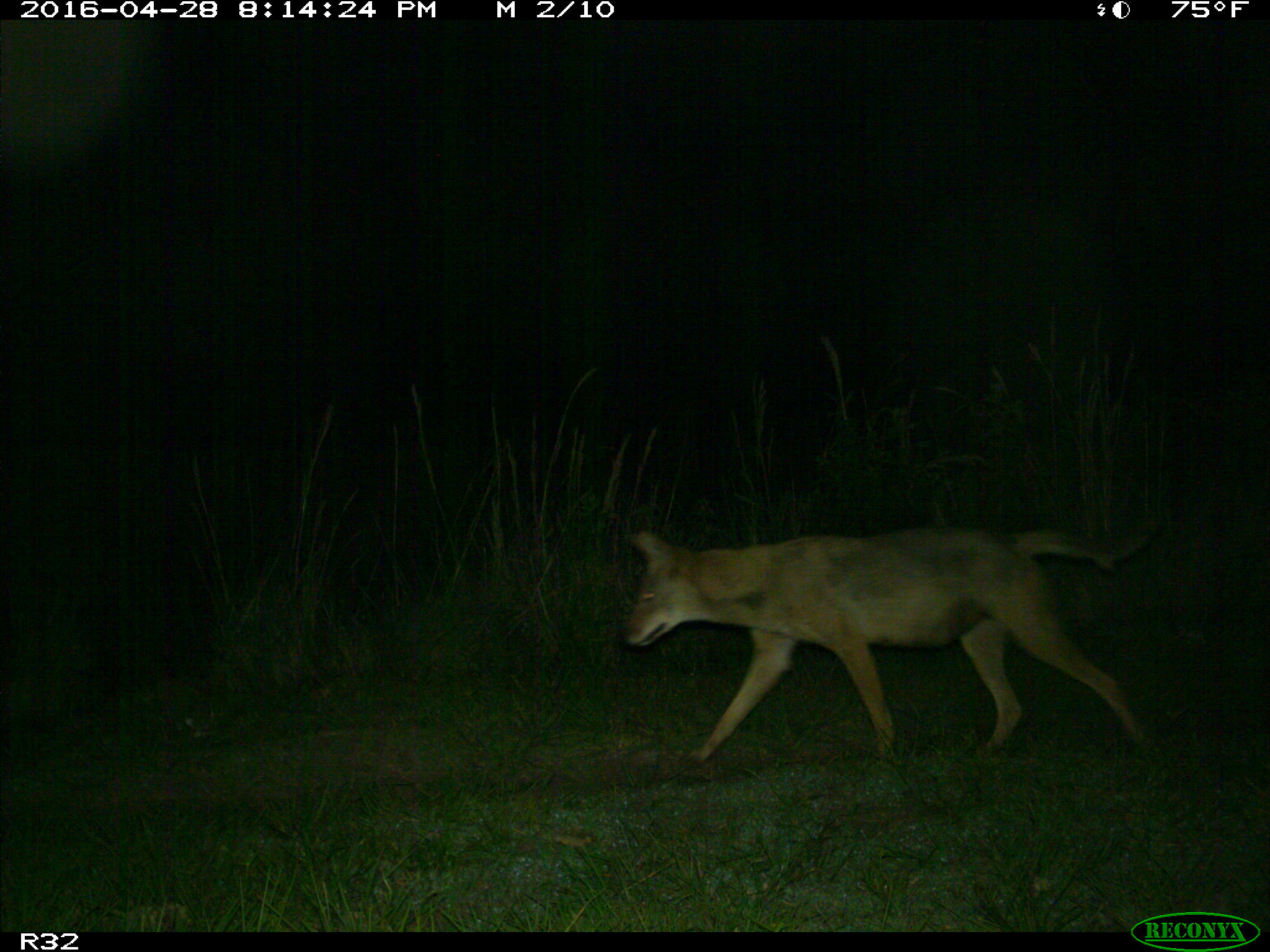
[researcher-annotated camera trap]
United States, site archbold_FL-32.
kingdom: Animalia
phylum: Chordata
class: Mammalia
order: Carnivora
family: Canidae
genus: Canis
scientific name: Canis latrans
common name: coyote